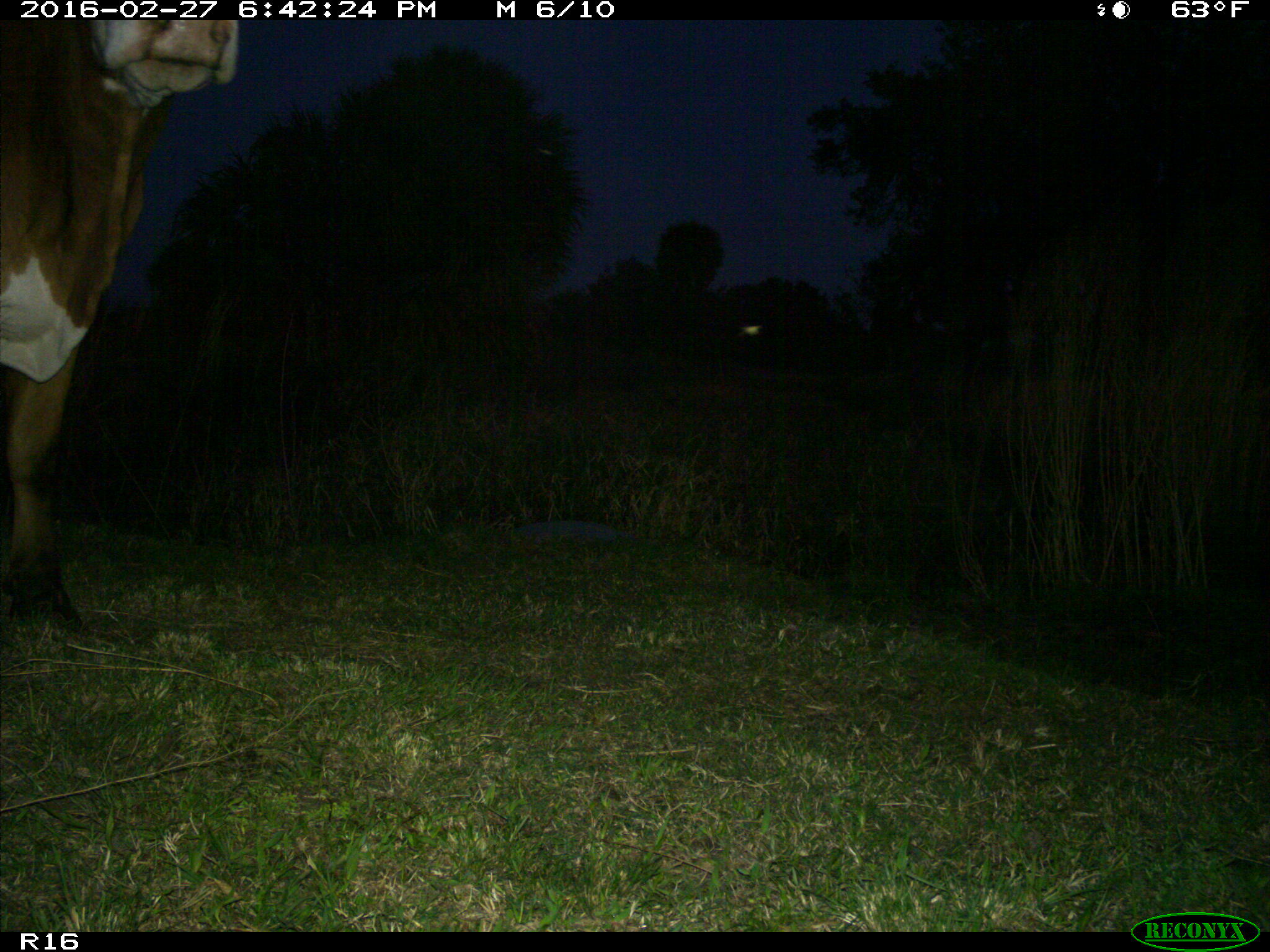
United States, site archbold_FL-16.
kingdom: Animalia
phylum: Chordata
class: Mammalia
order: Artiodactyla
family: Bovidae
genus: Bos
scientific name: Bos taurus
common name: domestic cow